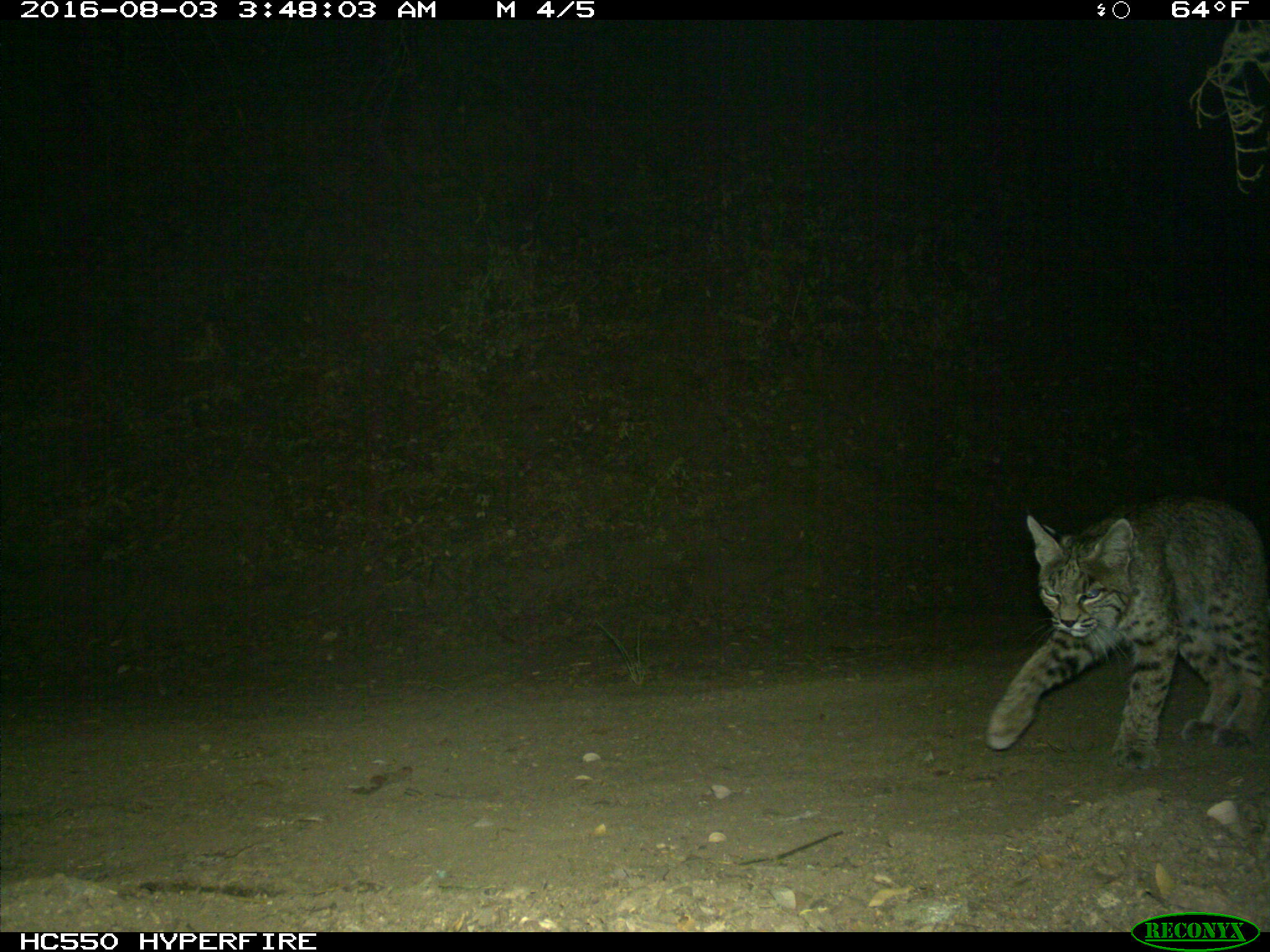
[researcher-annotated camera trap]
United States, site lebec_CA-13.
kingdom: Animalia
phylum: Chordata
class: Mammalia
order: Carnivora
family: Felidae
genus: Lynx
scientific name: Lynx rufus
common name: bobcat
Lynx rufus (bobcat).